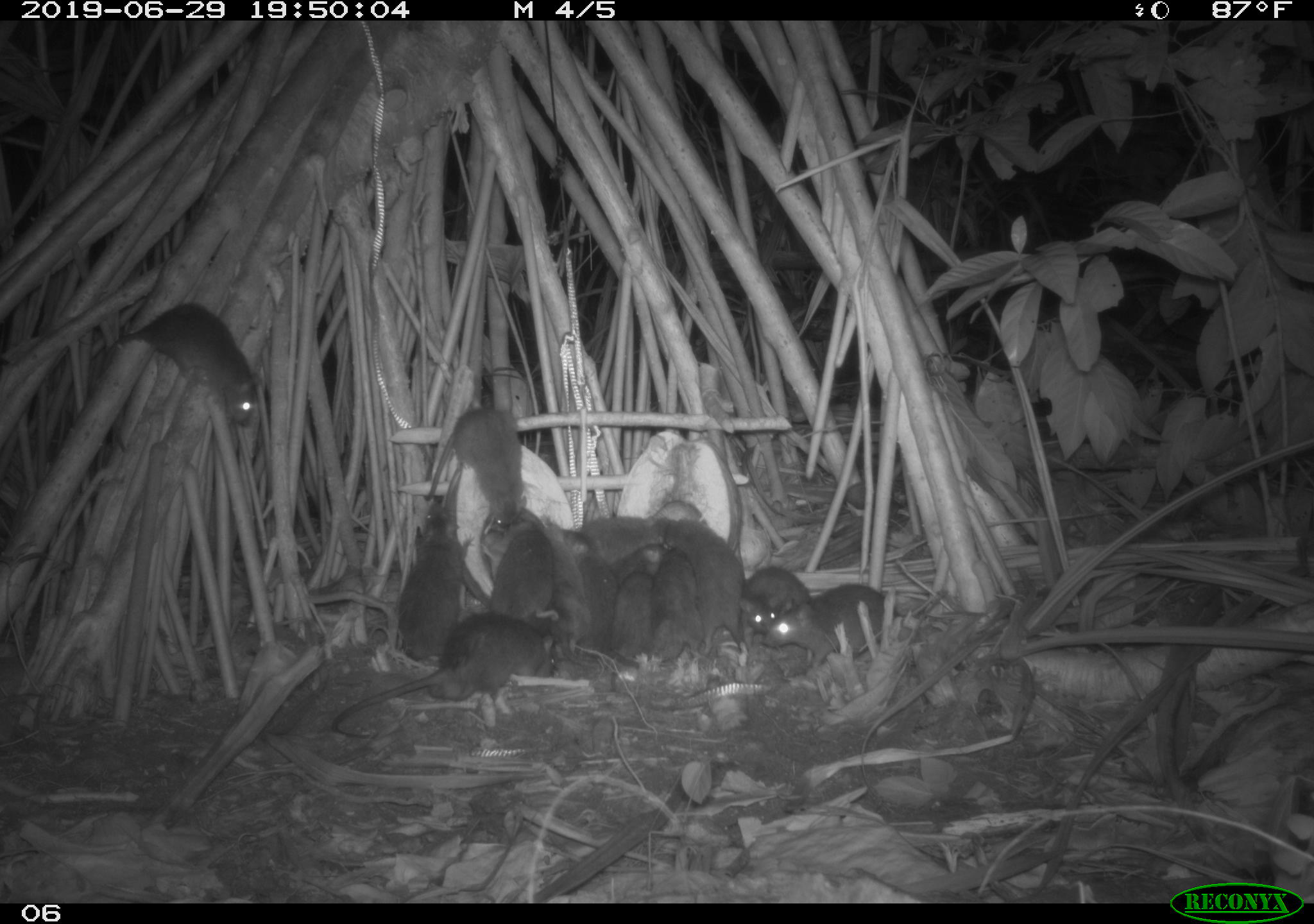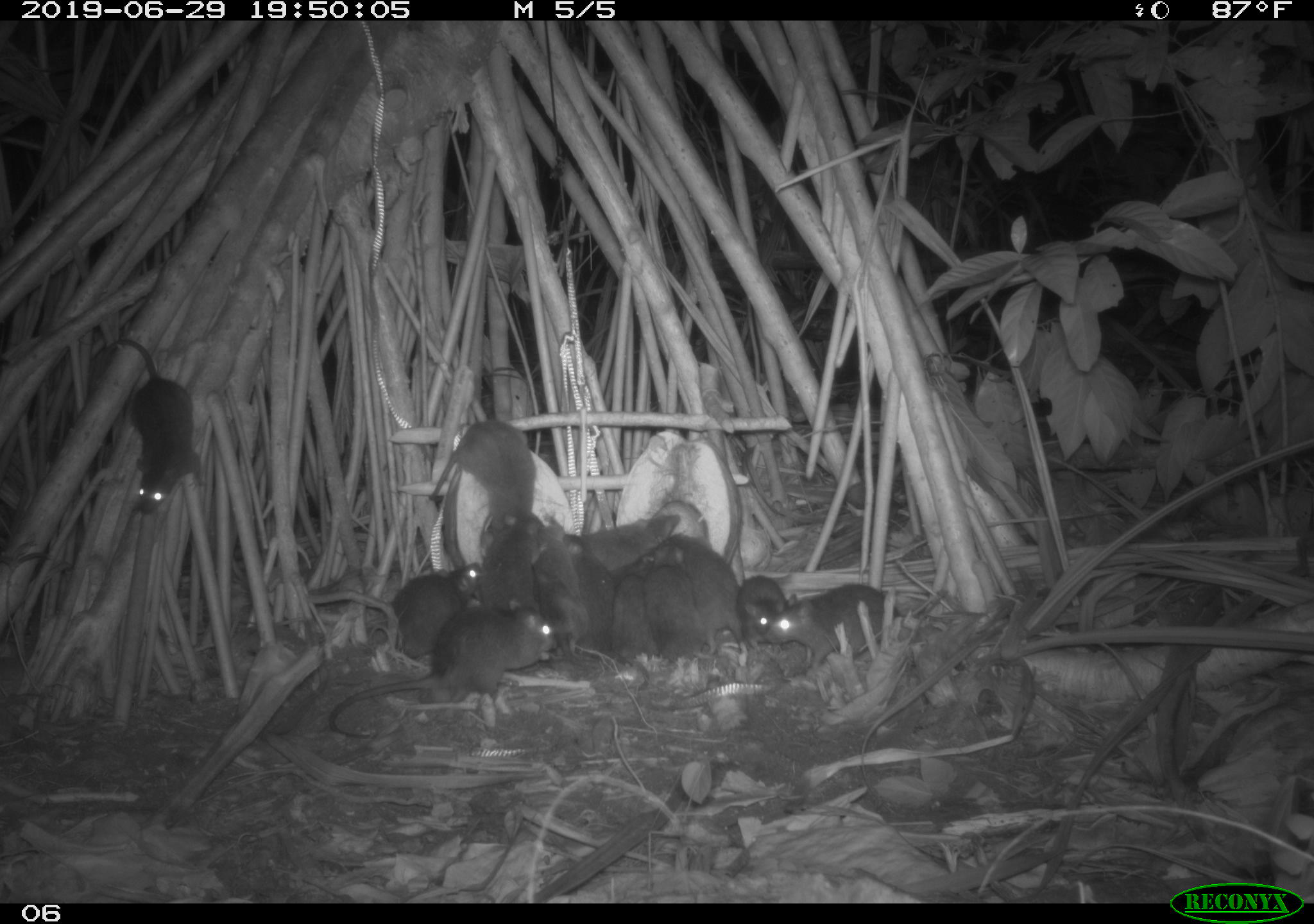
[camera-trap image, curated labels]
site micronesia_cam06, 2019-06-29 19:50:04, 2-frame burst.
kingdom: Animalia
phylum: Chordata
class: Mammalia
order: Rodentia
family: Muridae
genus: Rattus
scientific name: Rattus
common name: rat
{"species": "rat (Rattus)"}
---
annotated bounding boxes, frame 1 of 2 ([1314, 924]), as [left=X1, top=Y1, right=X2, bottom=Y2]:
rat: [left=334, top=604, right=583, bottom=736]; [left=113, top=296, right=265, bottom=435]; [left=761, top=576, right=903, bottom=674]; [left=395, top=498, right=478, bottom=665]; [left=425, top=407, right=533, bottom=528]; [left=666, top=511, right=749, bottom=667]; [left=541, top=523, right=613, bottom=678]; [left=574, top=546, right=637, bottom=674]; [left=600, top=540, right=666, bottom=654]; [left=482, top=520, right=554, bottom=624]; [left=648, top=549, right=706, bottom=667]; [left=735, top=562, right=814, bottom=639]; [left=580, top=509, right=670, bottom=553]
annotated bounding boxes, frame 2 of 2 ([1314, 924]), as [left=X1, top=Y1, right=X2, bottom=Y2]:
rat: [left=328, top=608, right=554, bottom=742]; [left=110, top=331, right=211, bottom=518]; [left=424, top=417, right=539, bottom=538]; [left=760, top=577, right=907, bottom=670]; [left=661, top=534, right=758, bottom=651]; [left=542, top=526, right=619, bottom=670]; [left=390, top=554, right=481, bottom=660]; [left=473, top=509, right=558, bottom=612]; [left=638, top=561, right=717, bottom=669]; [left=571, top=502, right=681, bottom=575]; [left=609, top=550, right=657, bottom=679]; [left=733, top=556, right=798, bottom=638]